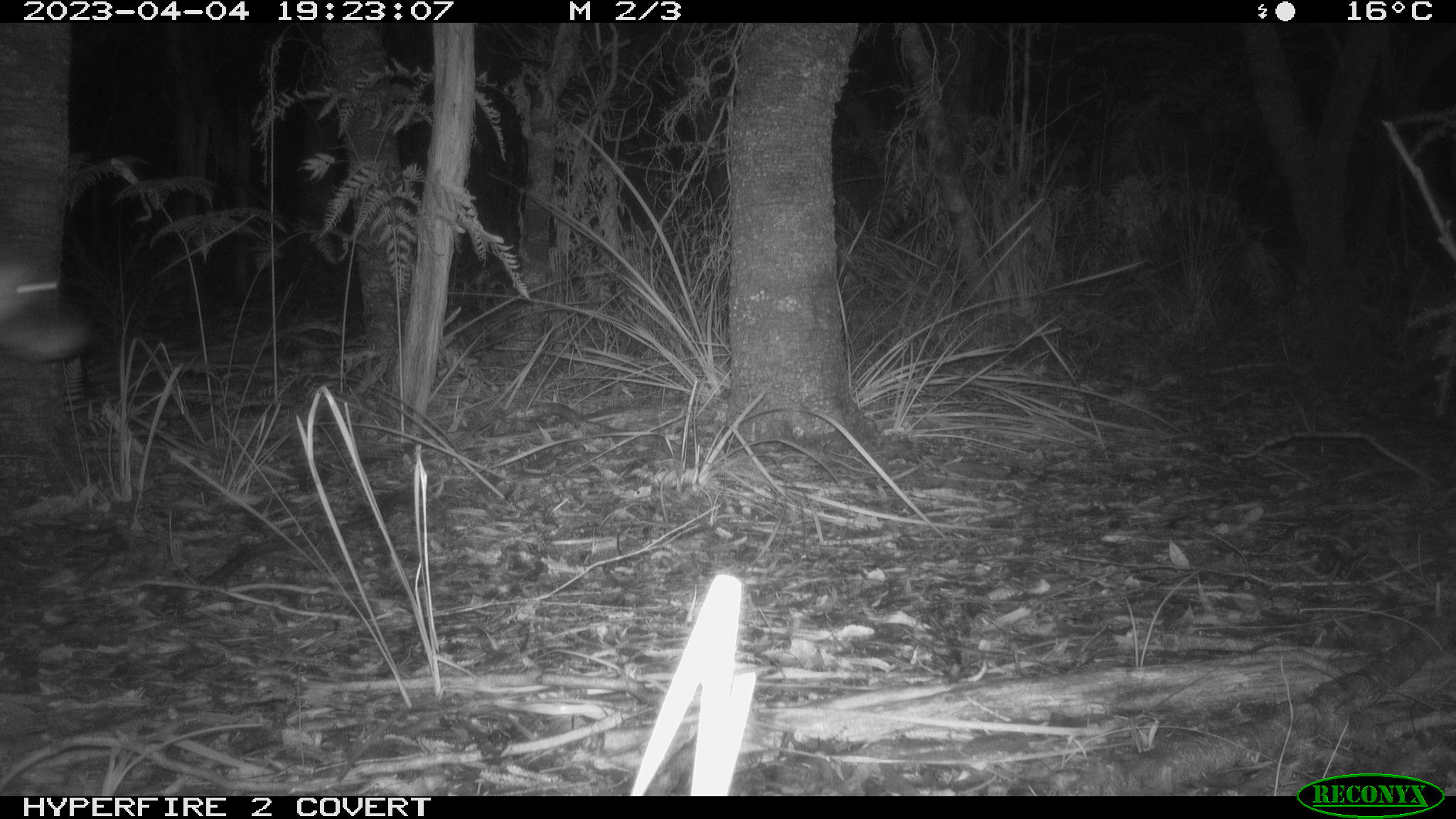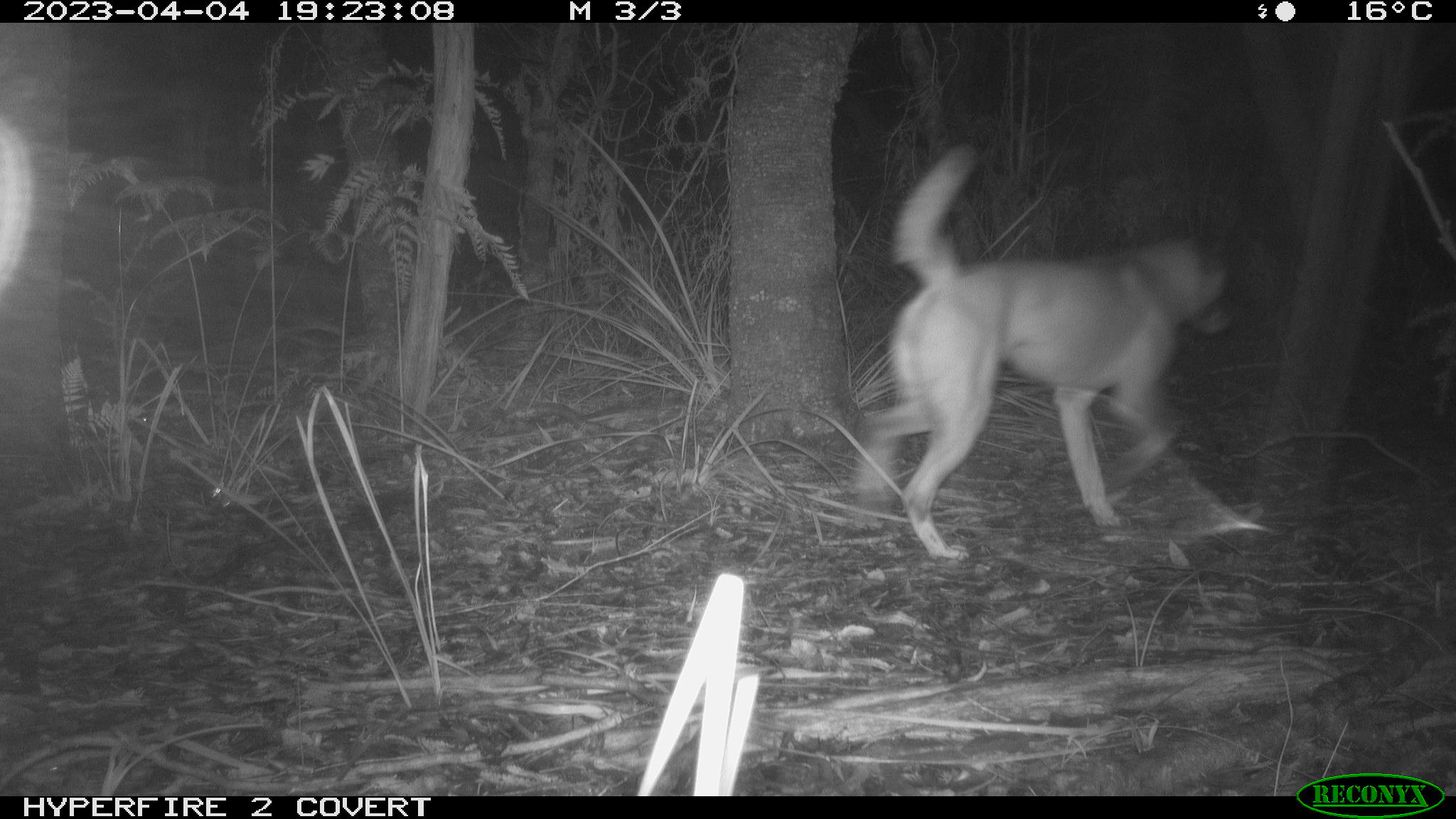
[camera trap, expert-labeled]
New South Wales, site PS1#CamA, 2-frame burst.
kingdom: Animalia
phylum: Chordata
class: Mammalia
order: Carnivora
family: Canidae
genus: Canis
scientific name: Canis familiaris dingo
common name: dingo